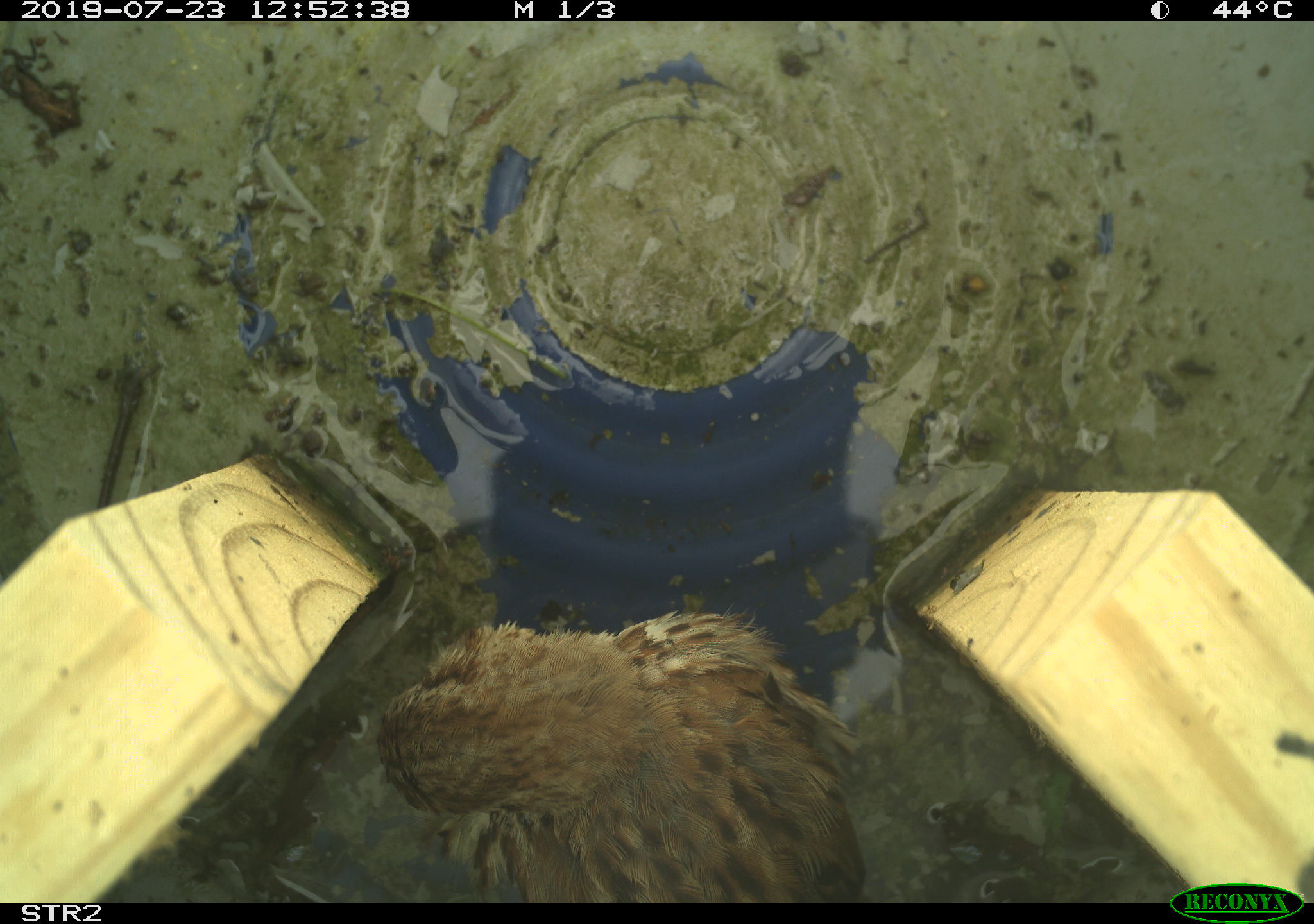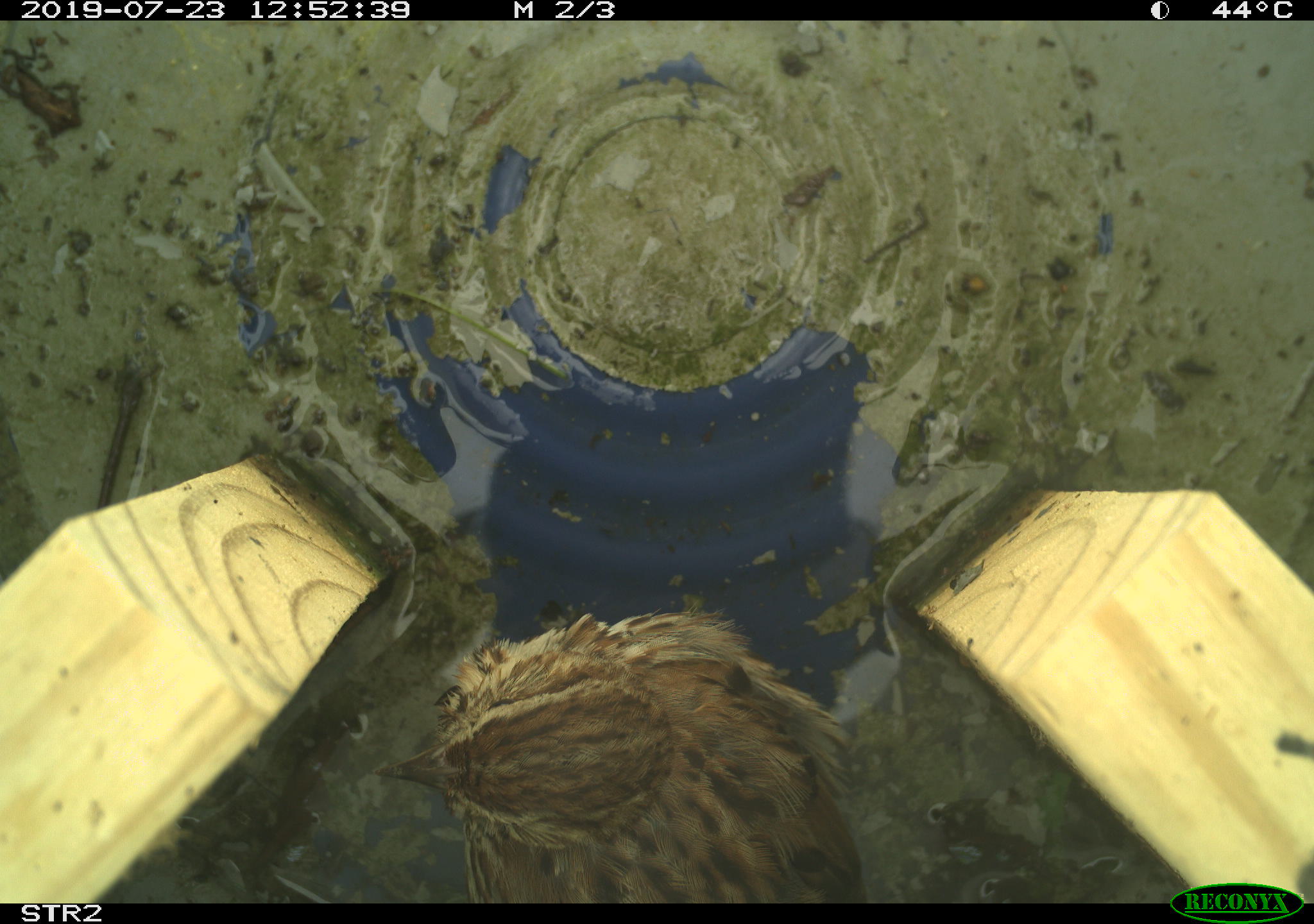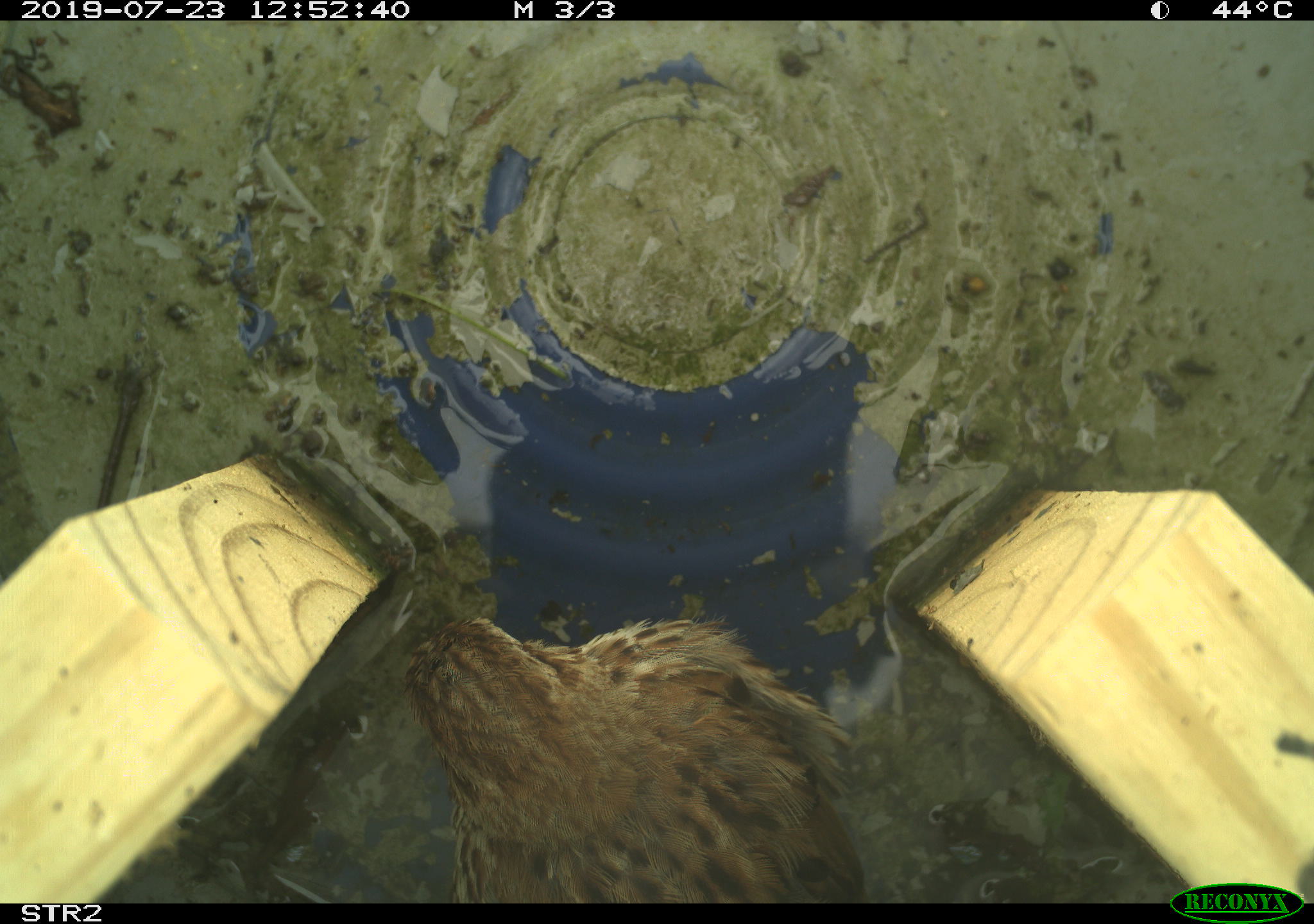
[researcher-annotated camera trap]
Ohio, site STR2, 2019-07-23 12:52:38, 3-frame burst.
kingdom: Animalia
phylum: Chordata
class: Aves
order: Passeriformes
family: Passerellidae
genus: Melospiza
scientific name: Melospiza melodia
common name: song sparrow